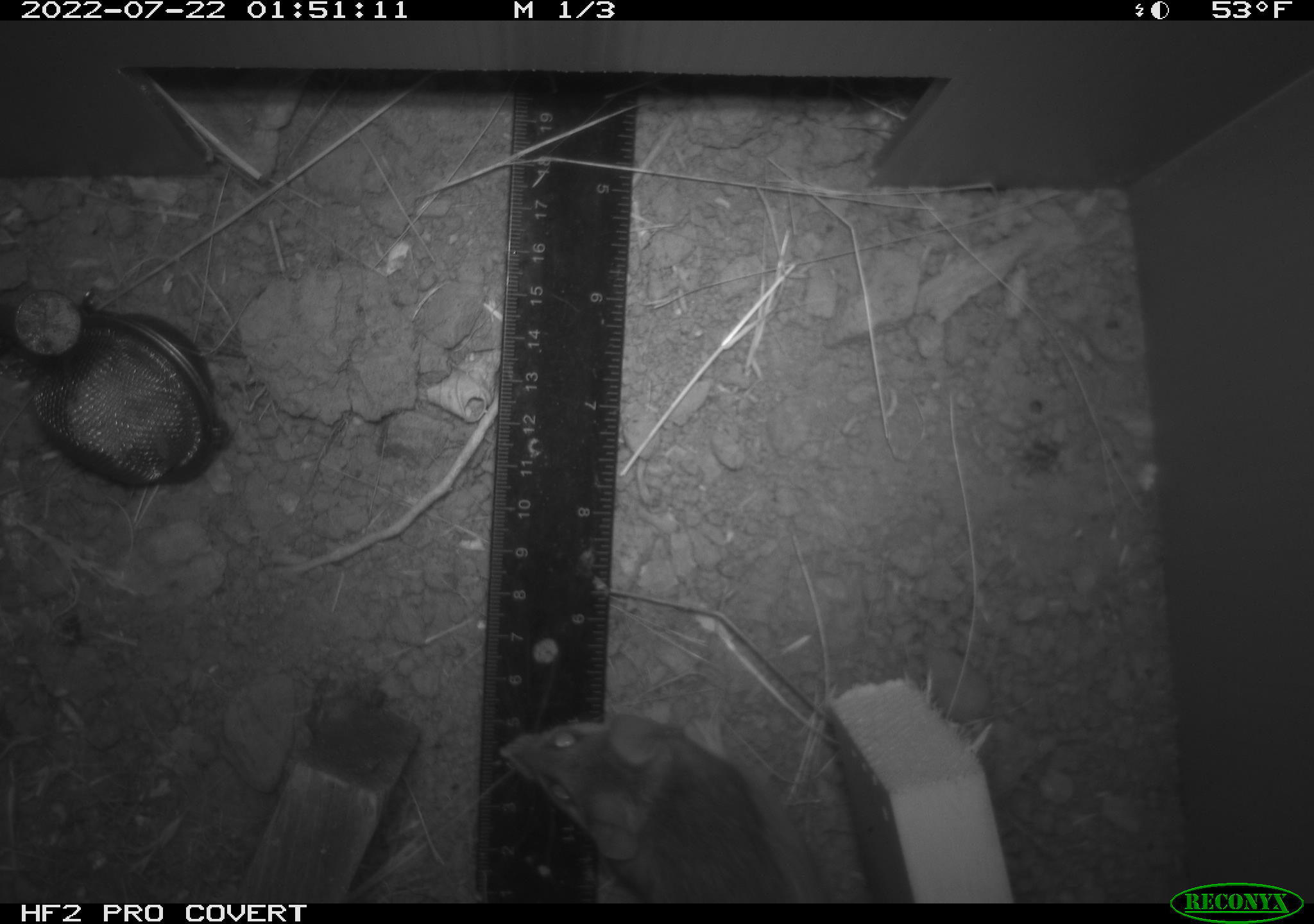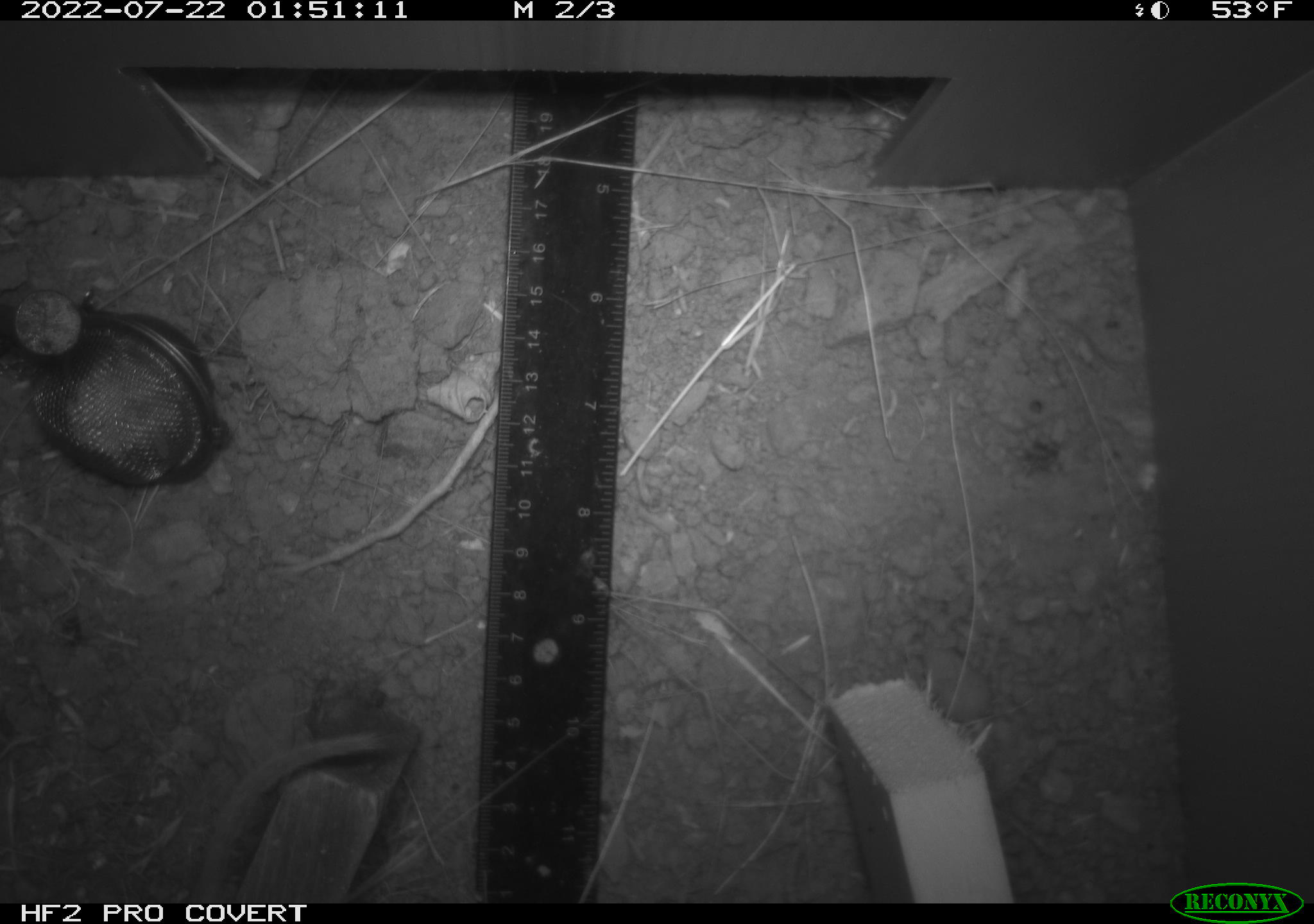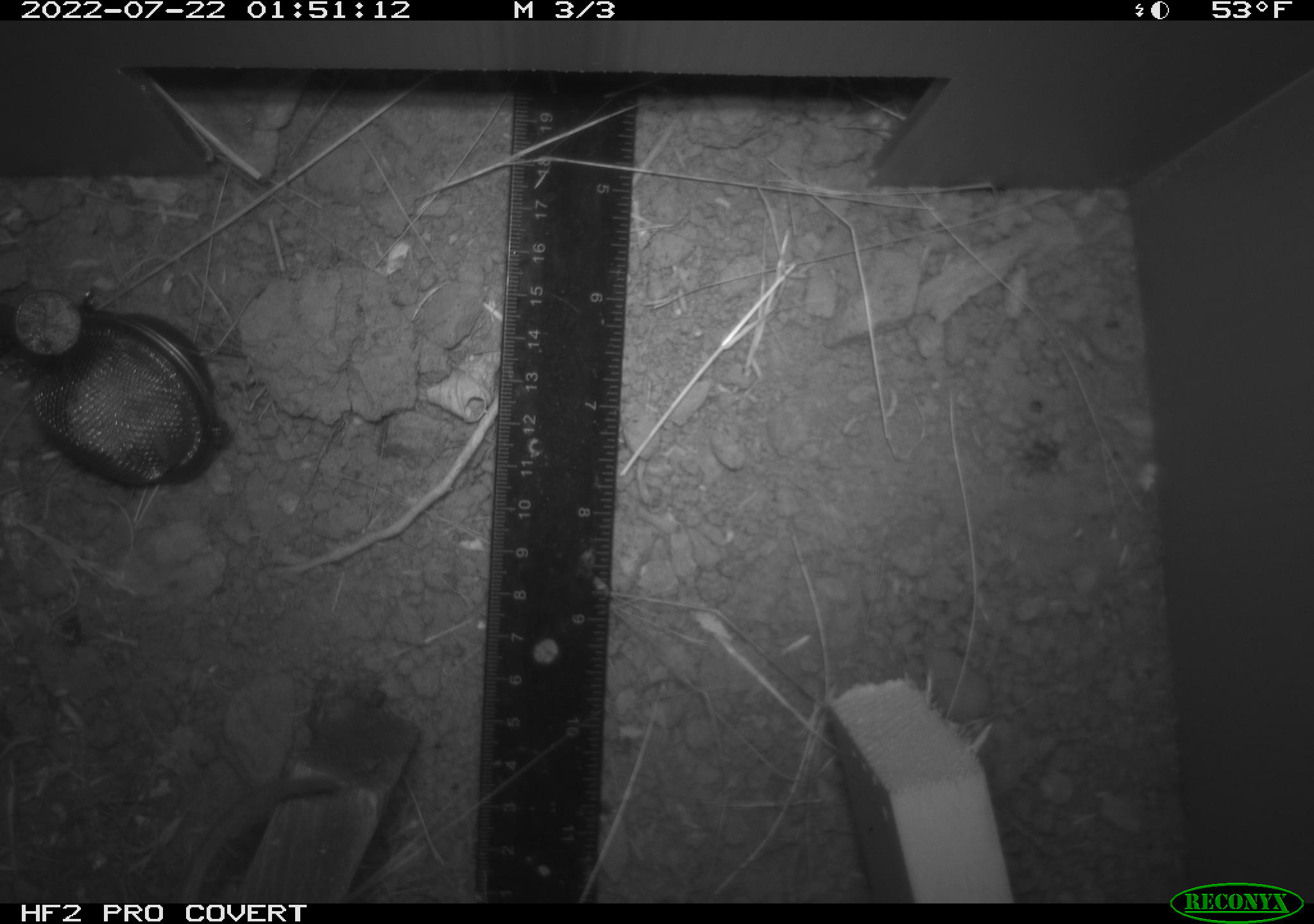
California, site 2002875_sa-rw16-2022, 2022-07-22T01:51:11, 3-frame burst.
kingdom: Animalia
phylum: Chordata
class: Mammalia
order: Rodentia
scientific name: Rodentia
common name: mouse species